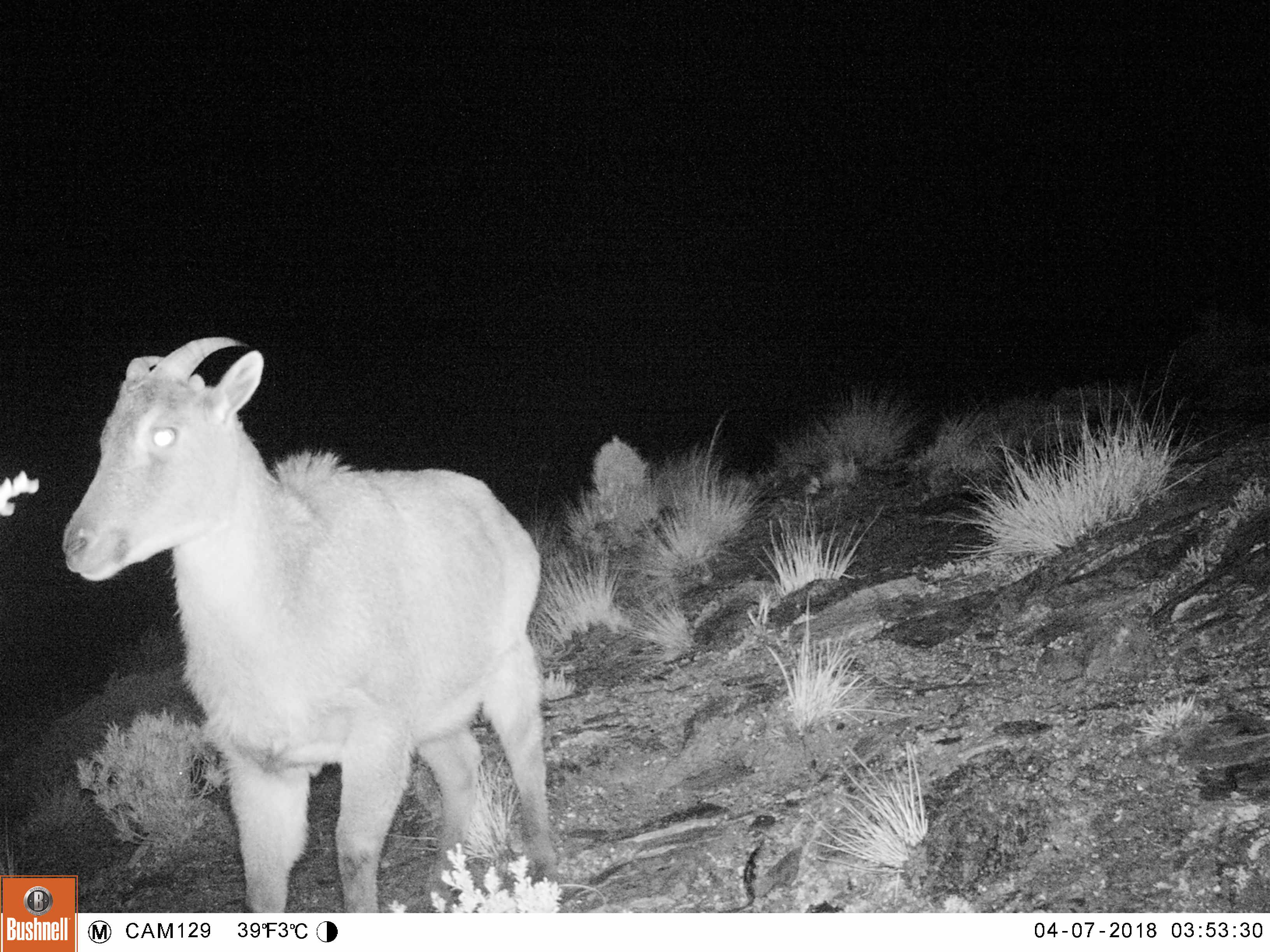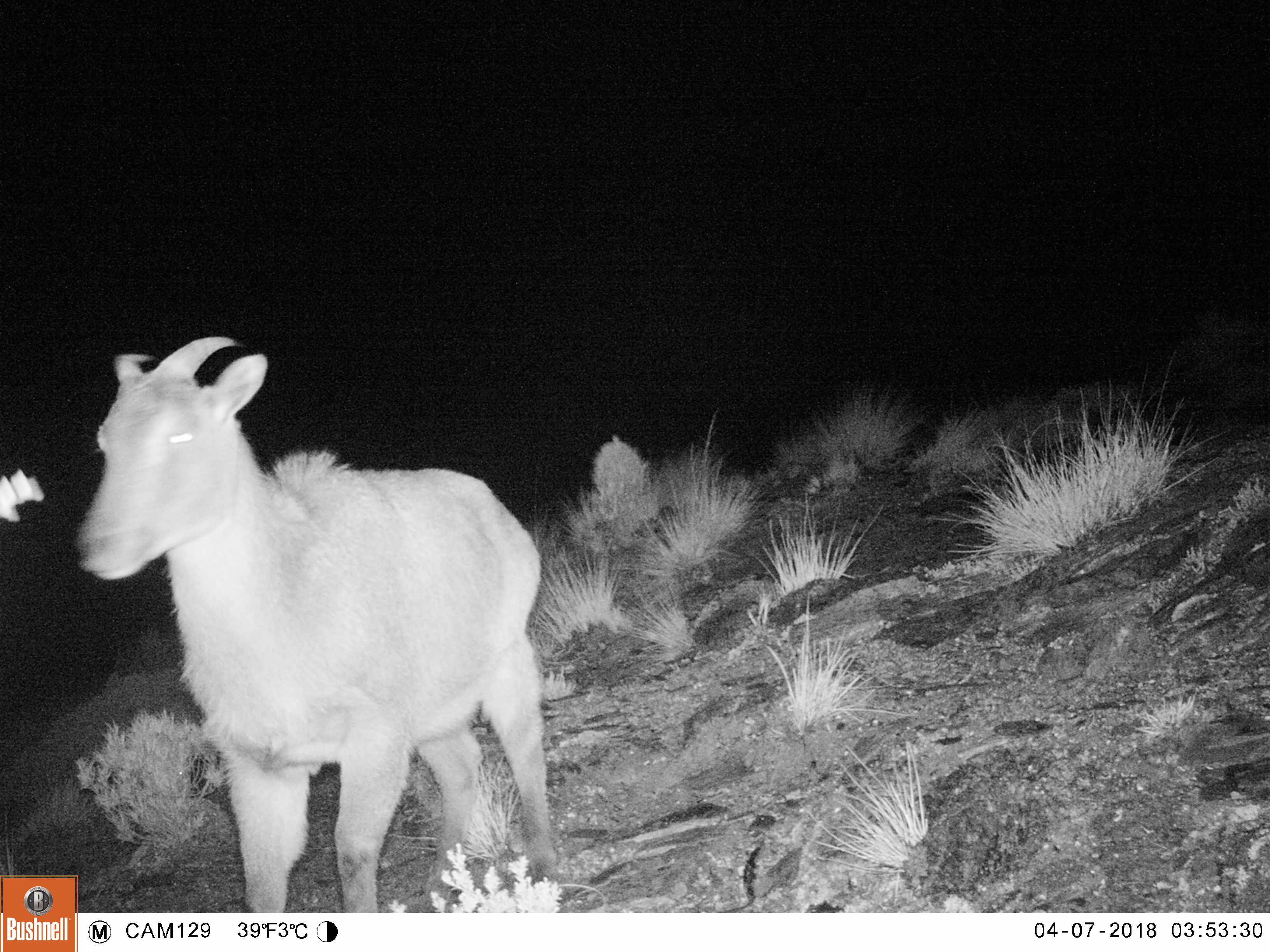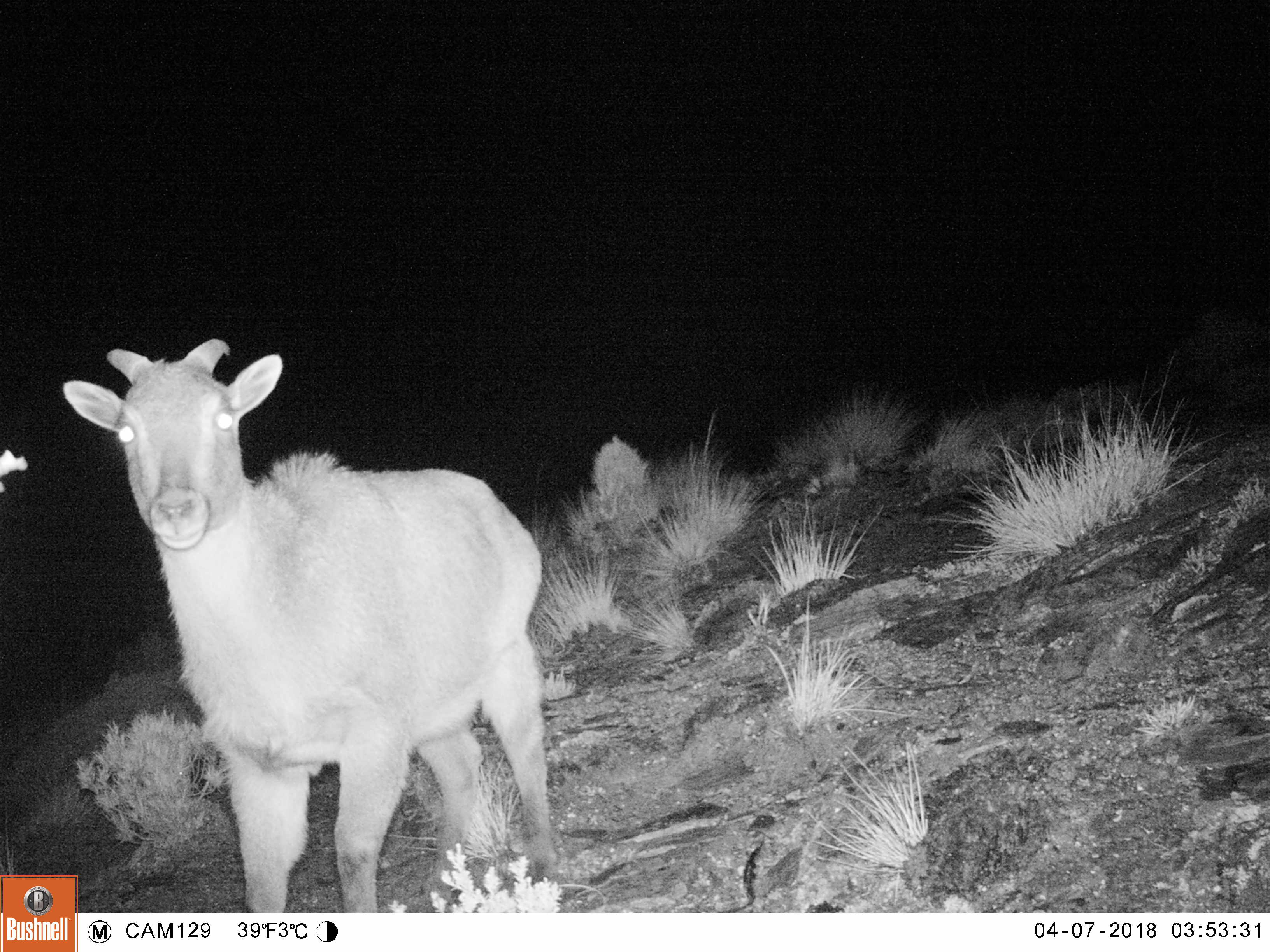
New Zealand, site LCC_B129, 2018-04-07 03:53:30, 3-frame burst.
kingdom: Animalia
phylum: Chordata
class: Mammalia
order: Artiodactyla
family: Bovidae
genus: Nilgiritragus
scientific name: Nilgiritragus hylocrius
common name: tahr